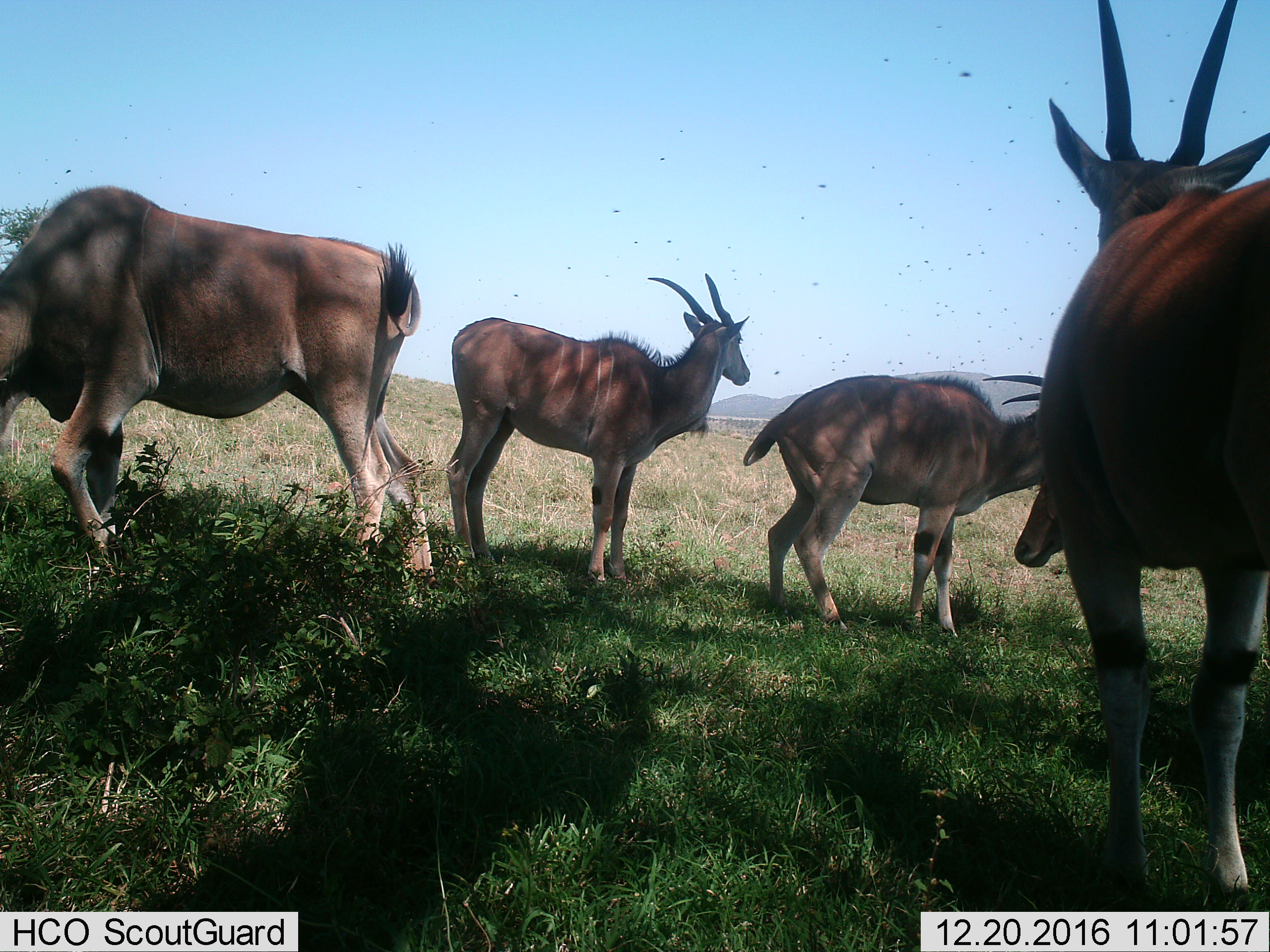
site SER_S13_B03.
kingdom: Animalia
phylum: Chordata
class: Mammalia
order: Artiodactyla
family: Bovidae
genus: Tragelaphus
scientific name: Tragelaphus oryx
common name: eland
Eland (Tragelaphus oryx), count 5. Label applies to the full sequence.